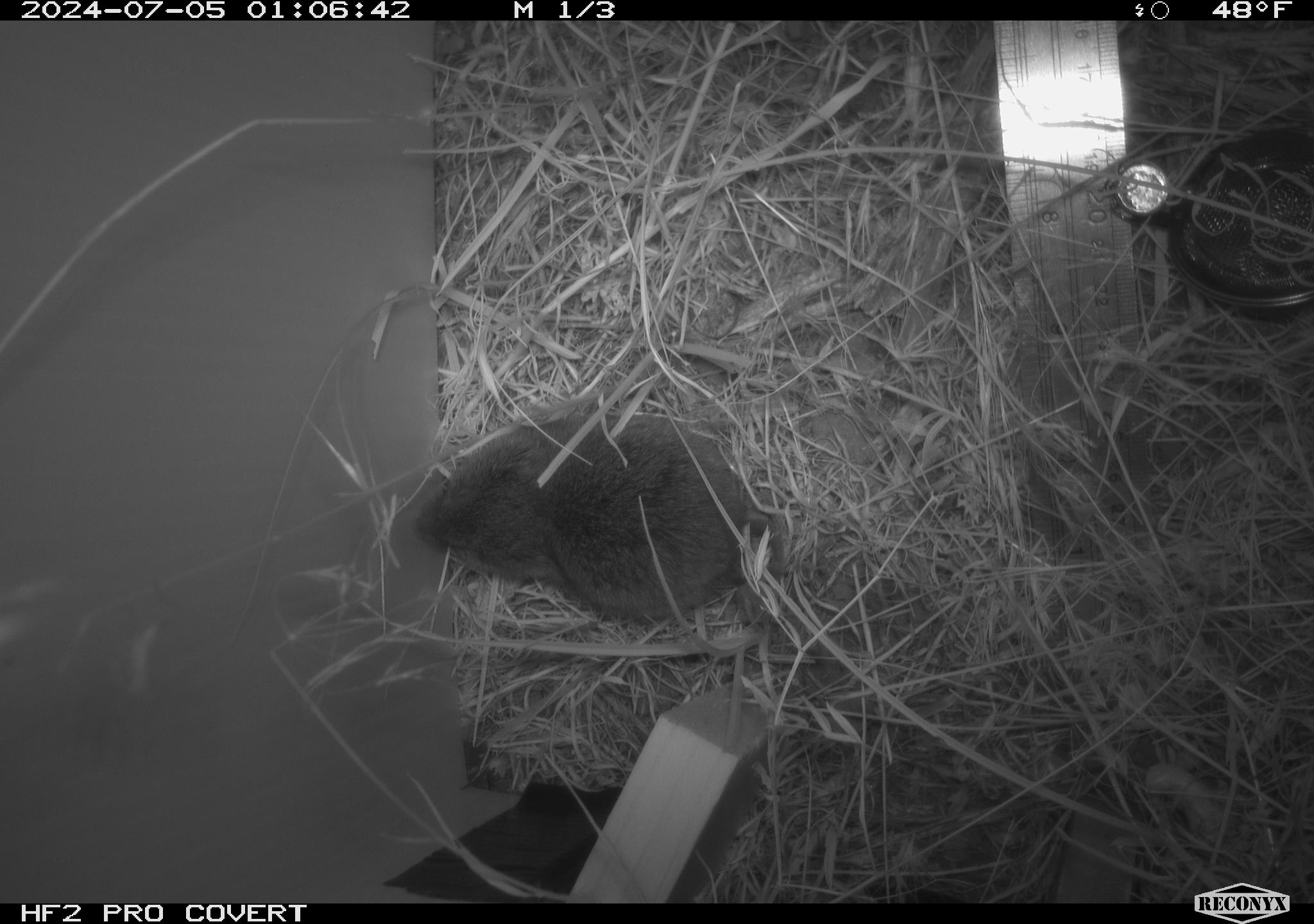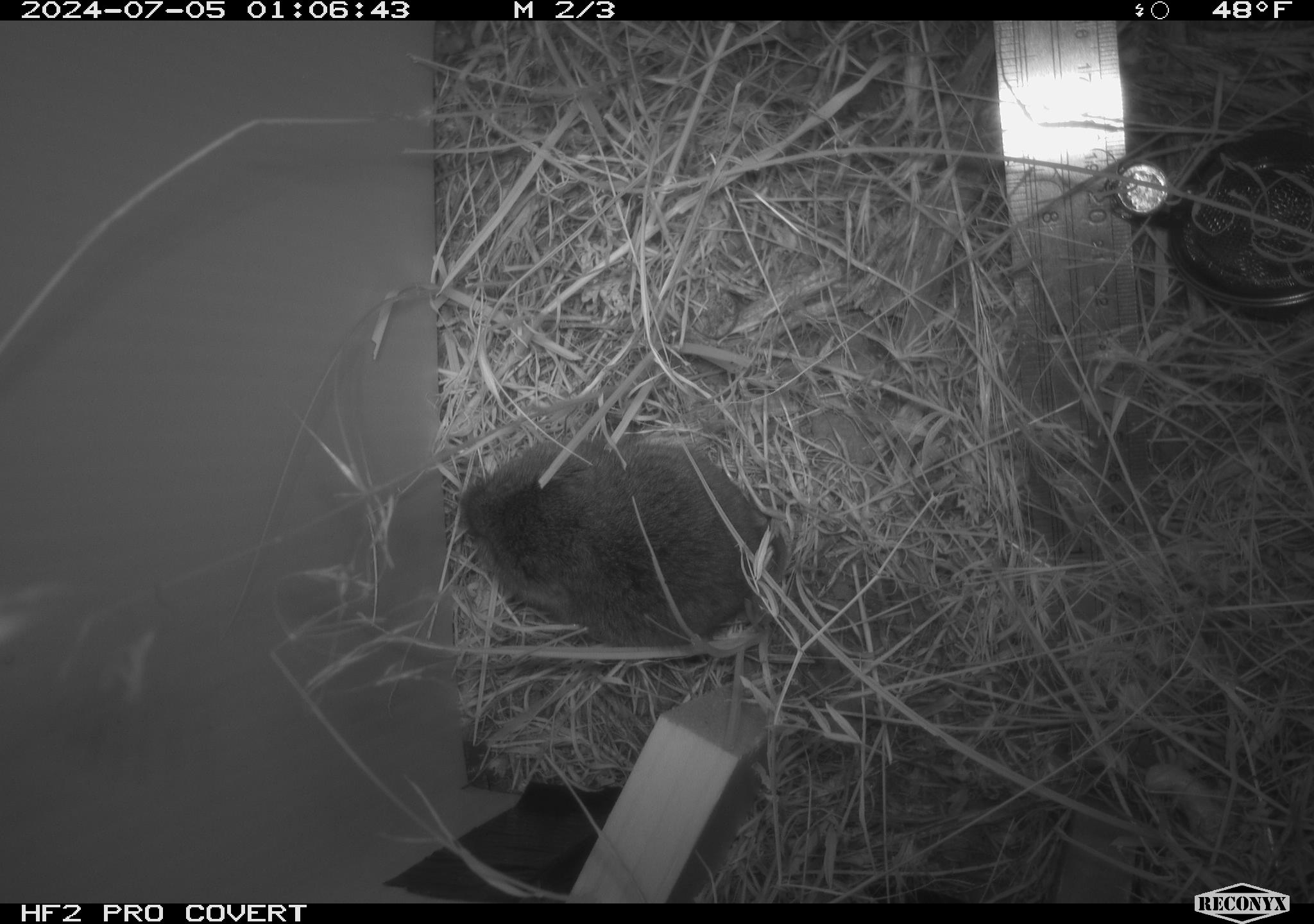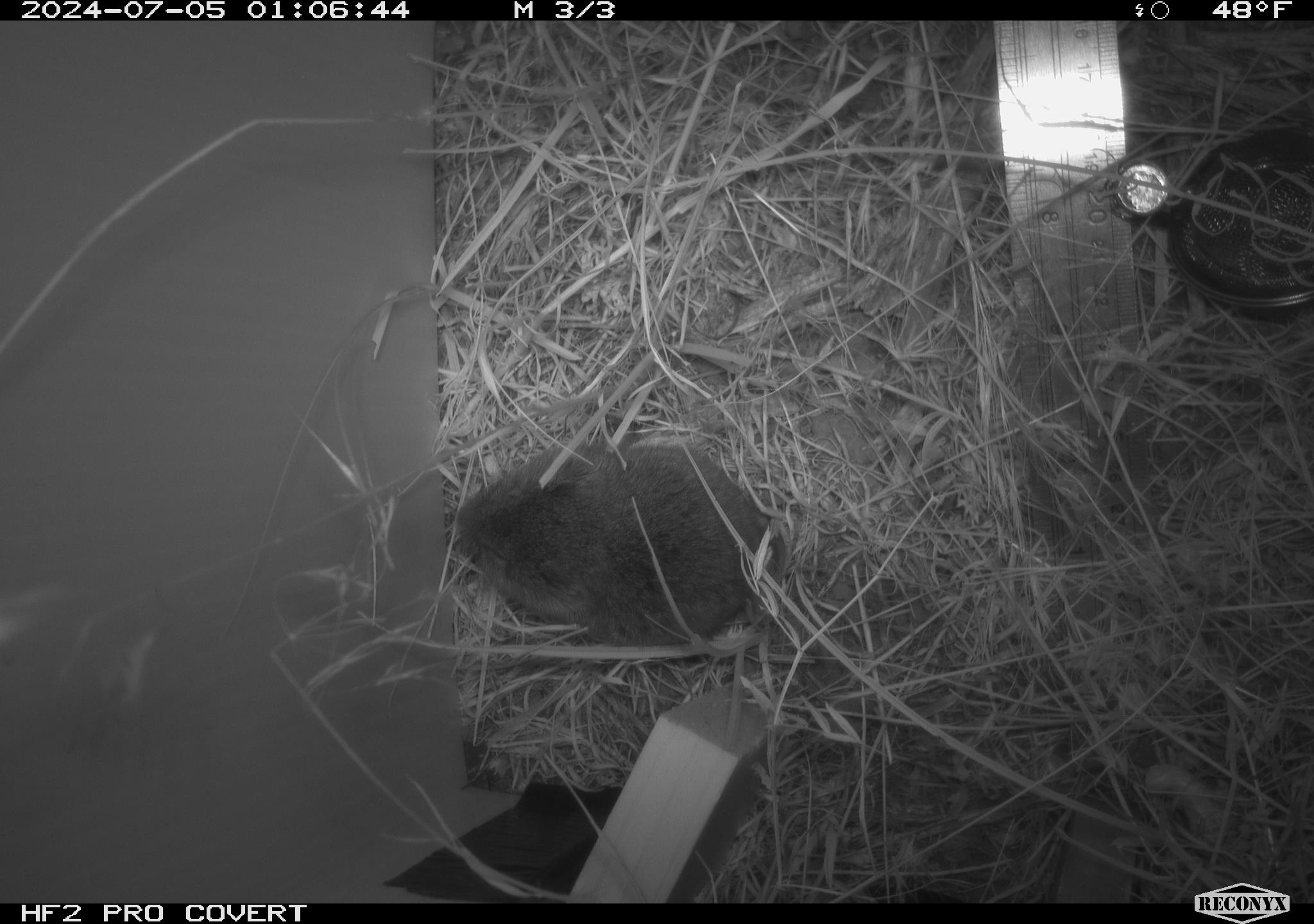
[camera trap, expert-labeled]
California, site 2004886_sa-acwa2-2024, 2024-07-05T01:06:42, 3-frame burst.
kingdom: Animalia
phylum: Chordata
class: Mammalia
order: Rodentia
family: Cricetidae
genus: Microtus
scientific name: Microtus californicus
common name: california vole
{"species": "california vole (Microtus californicus)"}